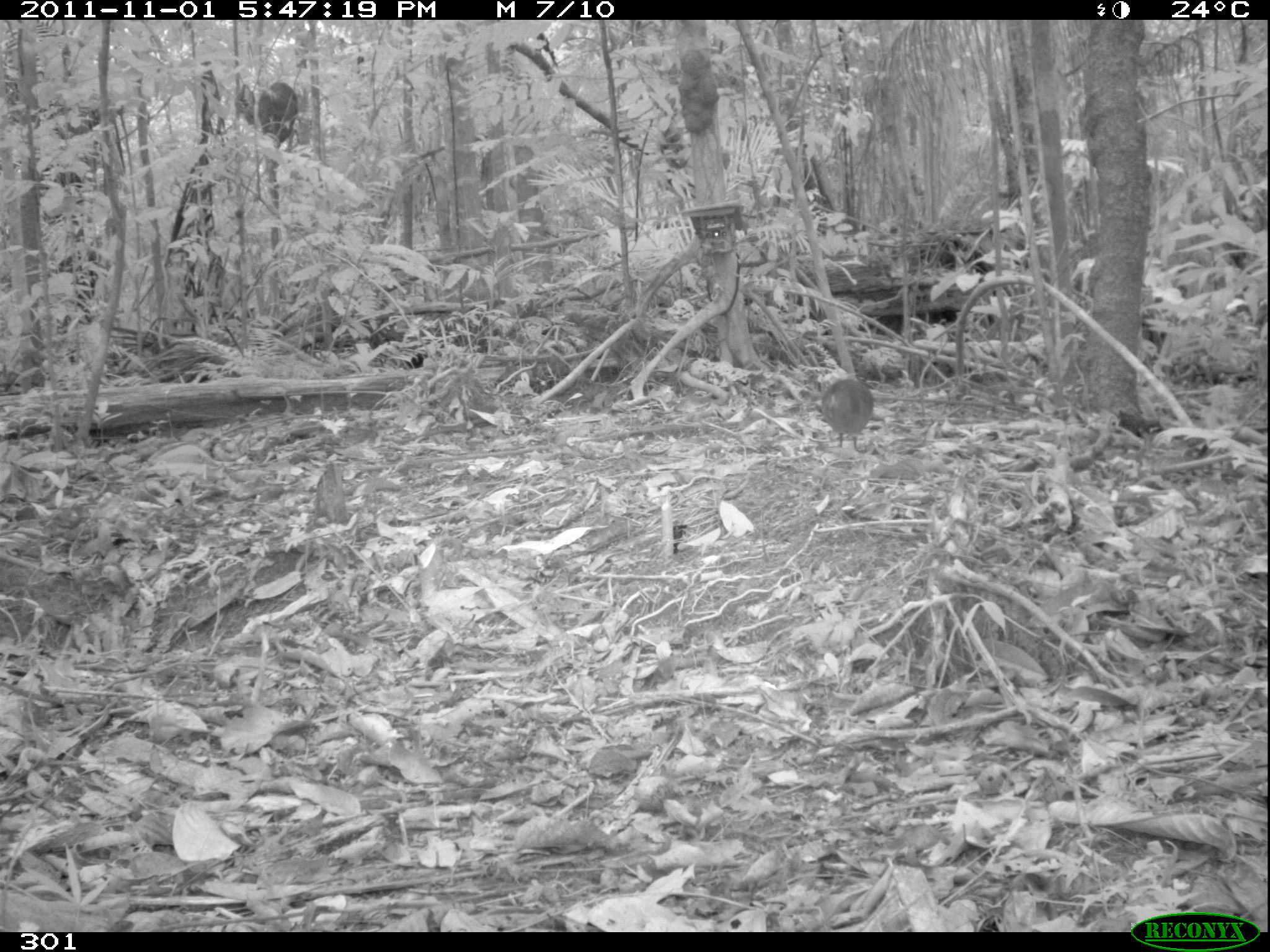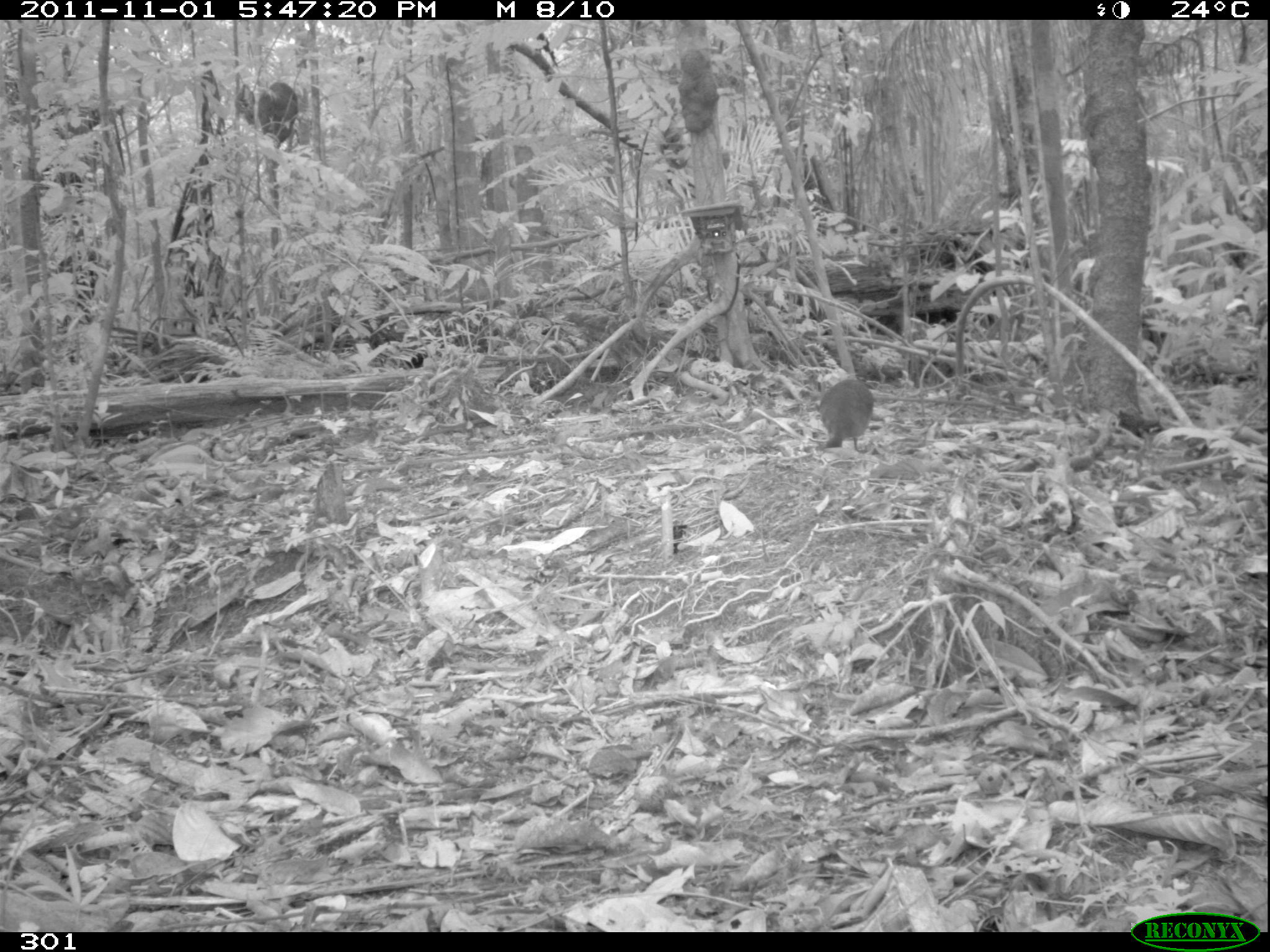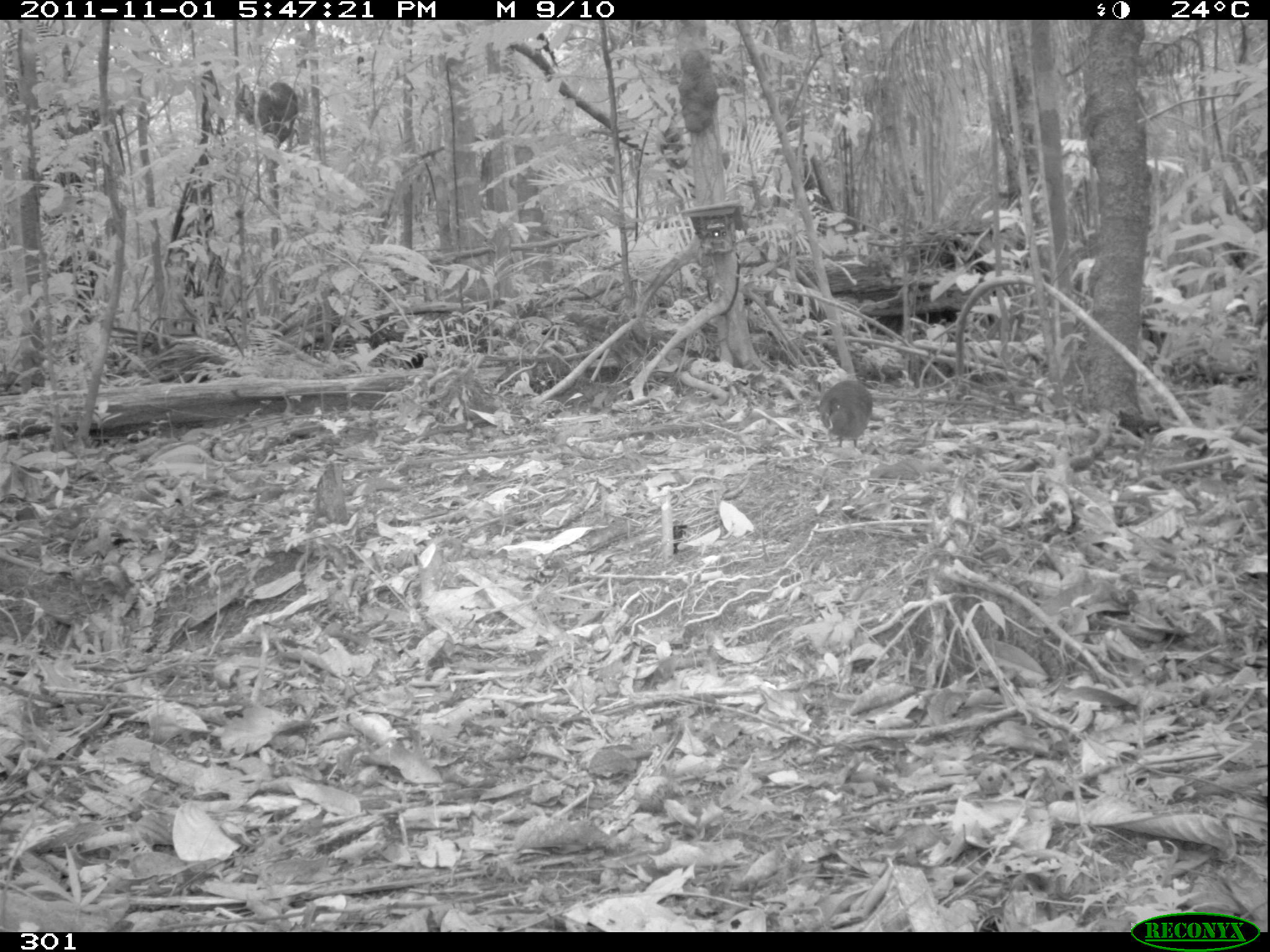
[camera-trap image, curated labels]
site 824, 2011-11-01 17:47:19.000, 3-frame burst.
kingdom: Animalia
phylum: Chordata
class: Aves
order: Tinamiformes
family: Tinamidae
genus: Tinamus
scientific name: Tinamus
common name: tinamus tinamous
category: tinamus sp